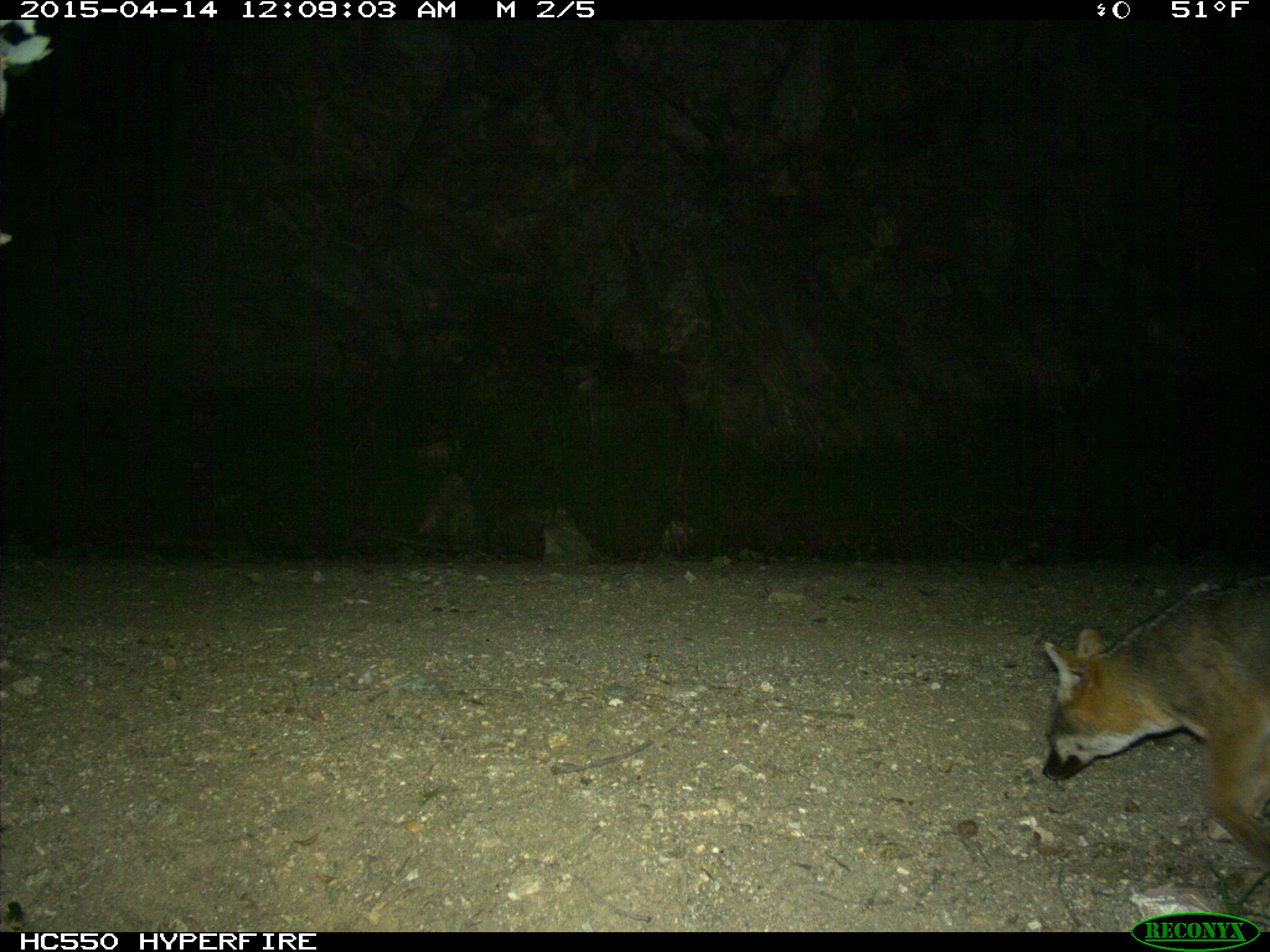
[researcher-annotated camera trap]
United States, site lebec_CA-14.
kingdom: Animalia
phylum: Chordata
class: Mammalia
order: Carnivora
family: Canidae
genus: Urocyon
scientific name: Urocyon cinereoargenteus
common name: gray fox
Urocyon cinereoargenteus (gray fox).